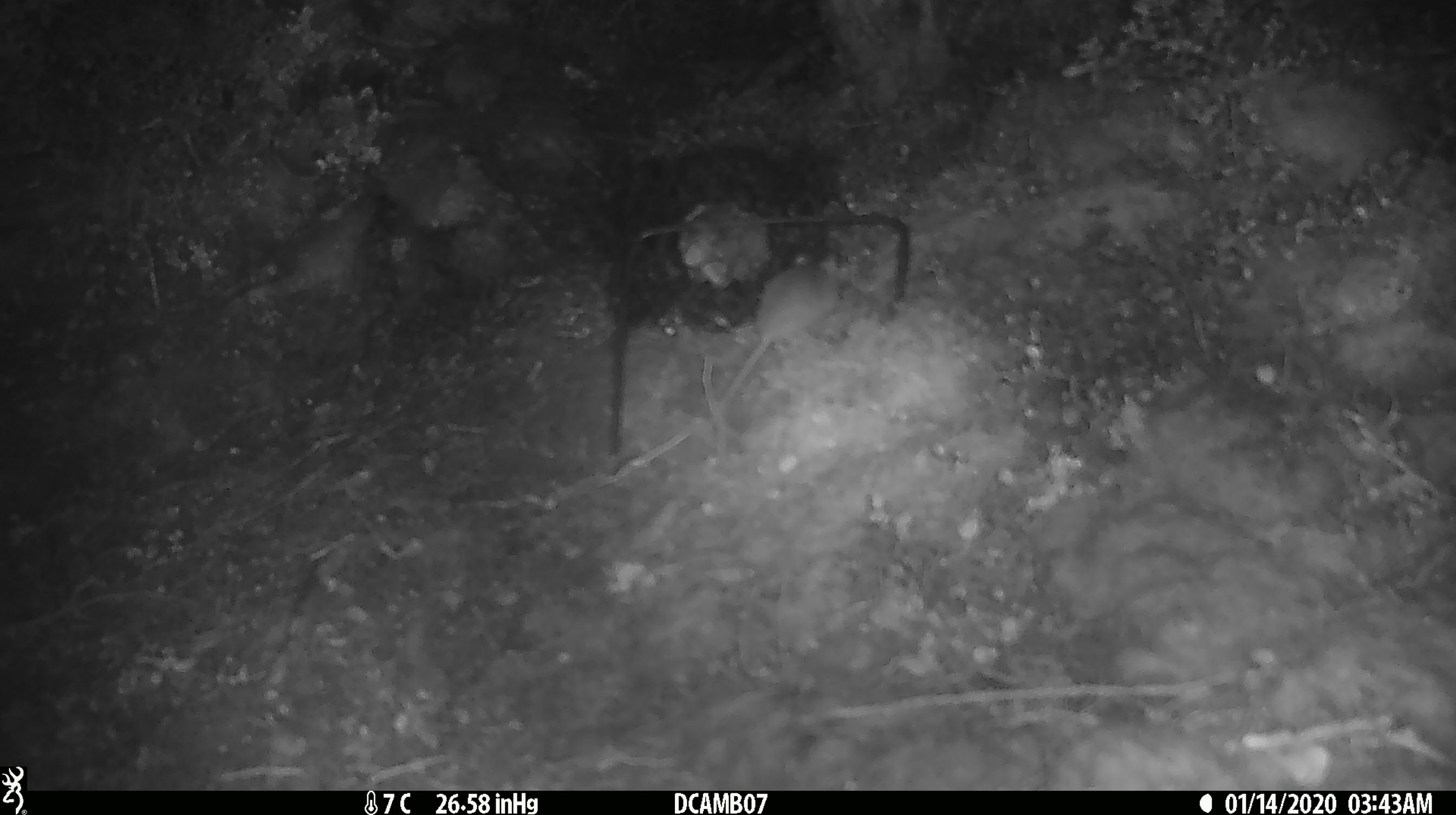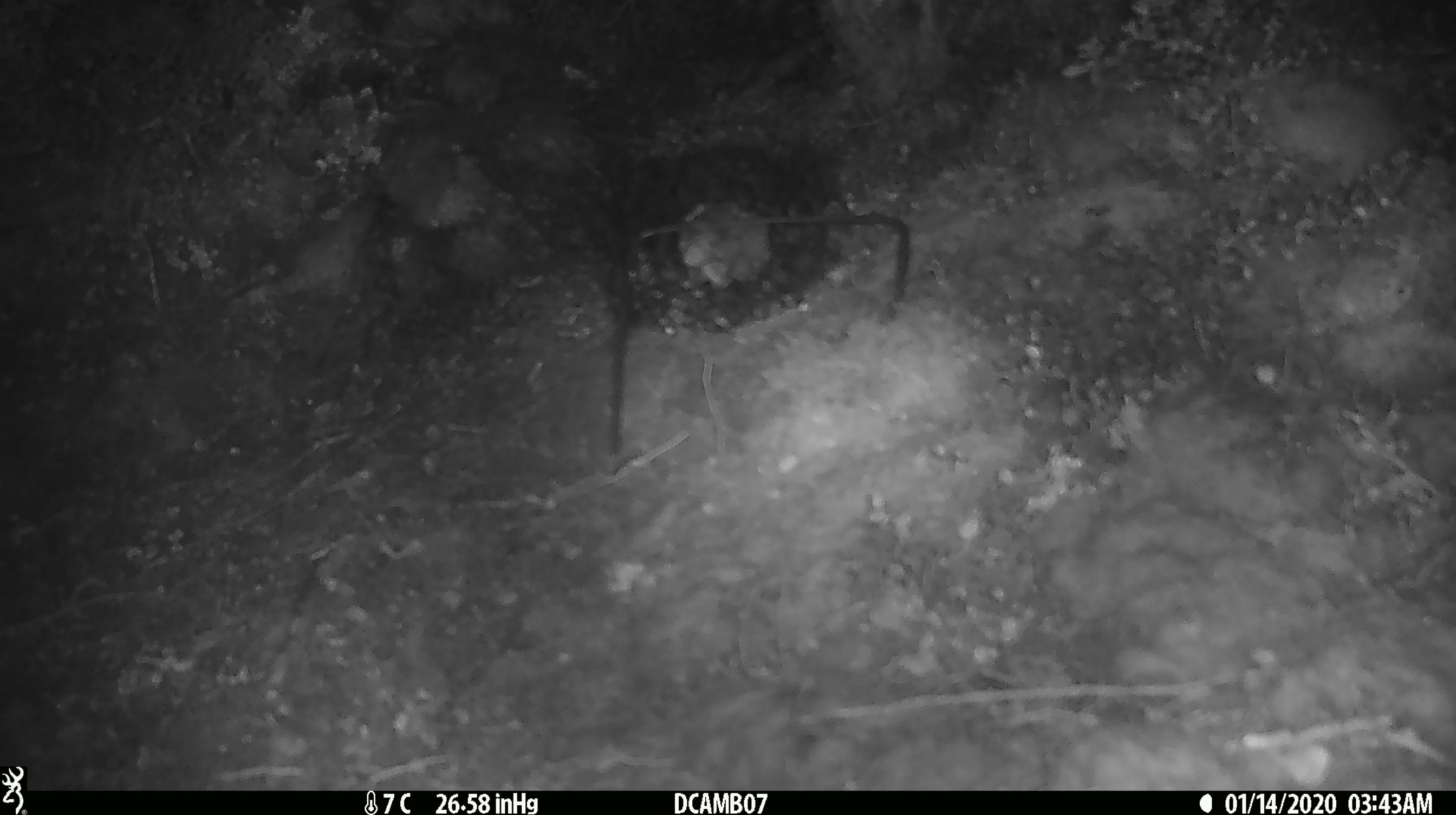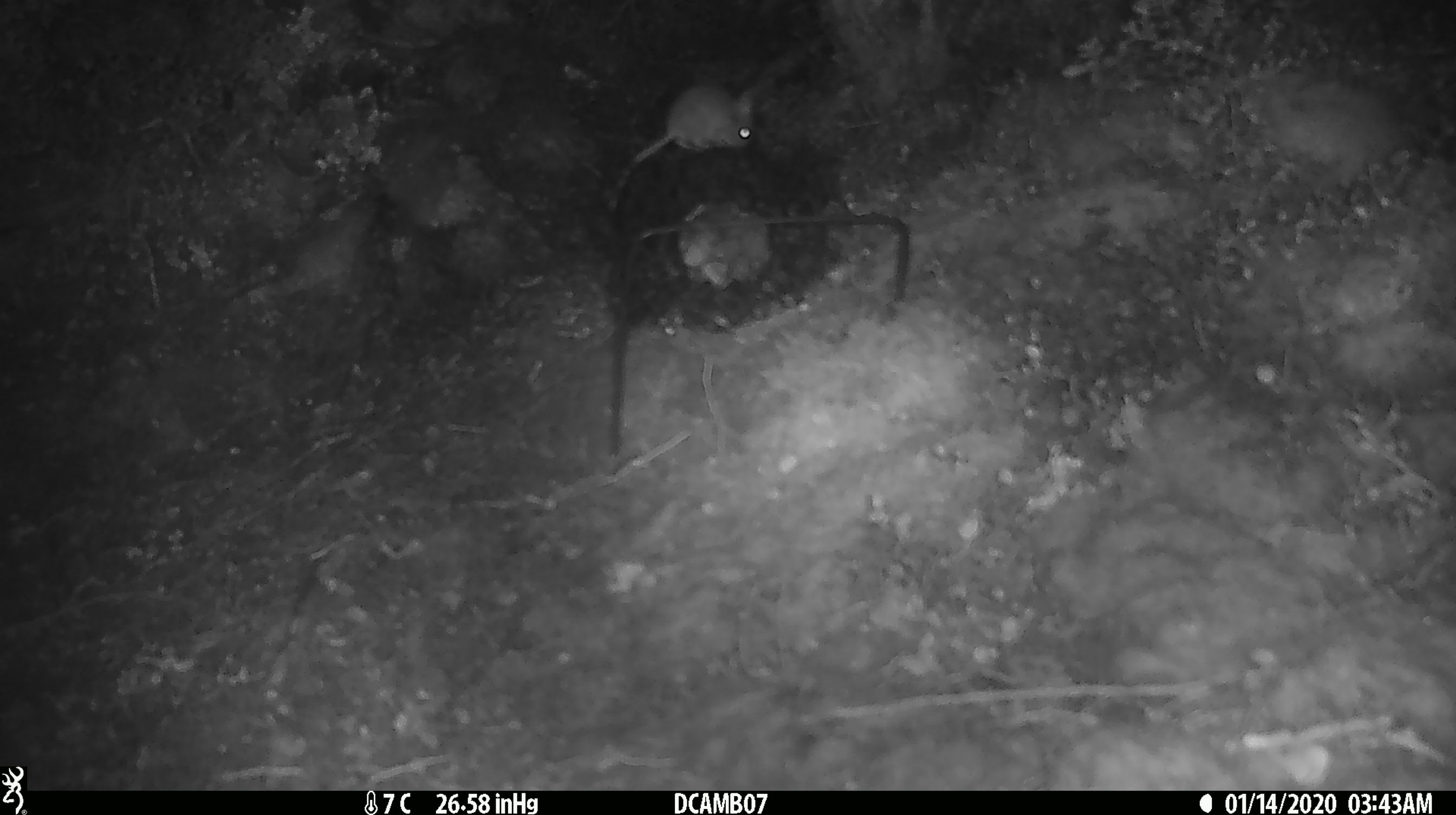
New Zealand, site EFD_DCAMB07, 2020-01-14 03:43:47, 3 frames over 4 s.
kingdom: Animalia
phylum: Chordata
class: Mammalia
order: Rodentia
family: Muridae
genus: Mus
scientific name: Mus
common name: mouse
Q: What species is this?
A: Mouse (Mus).